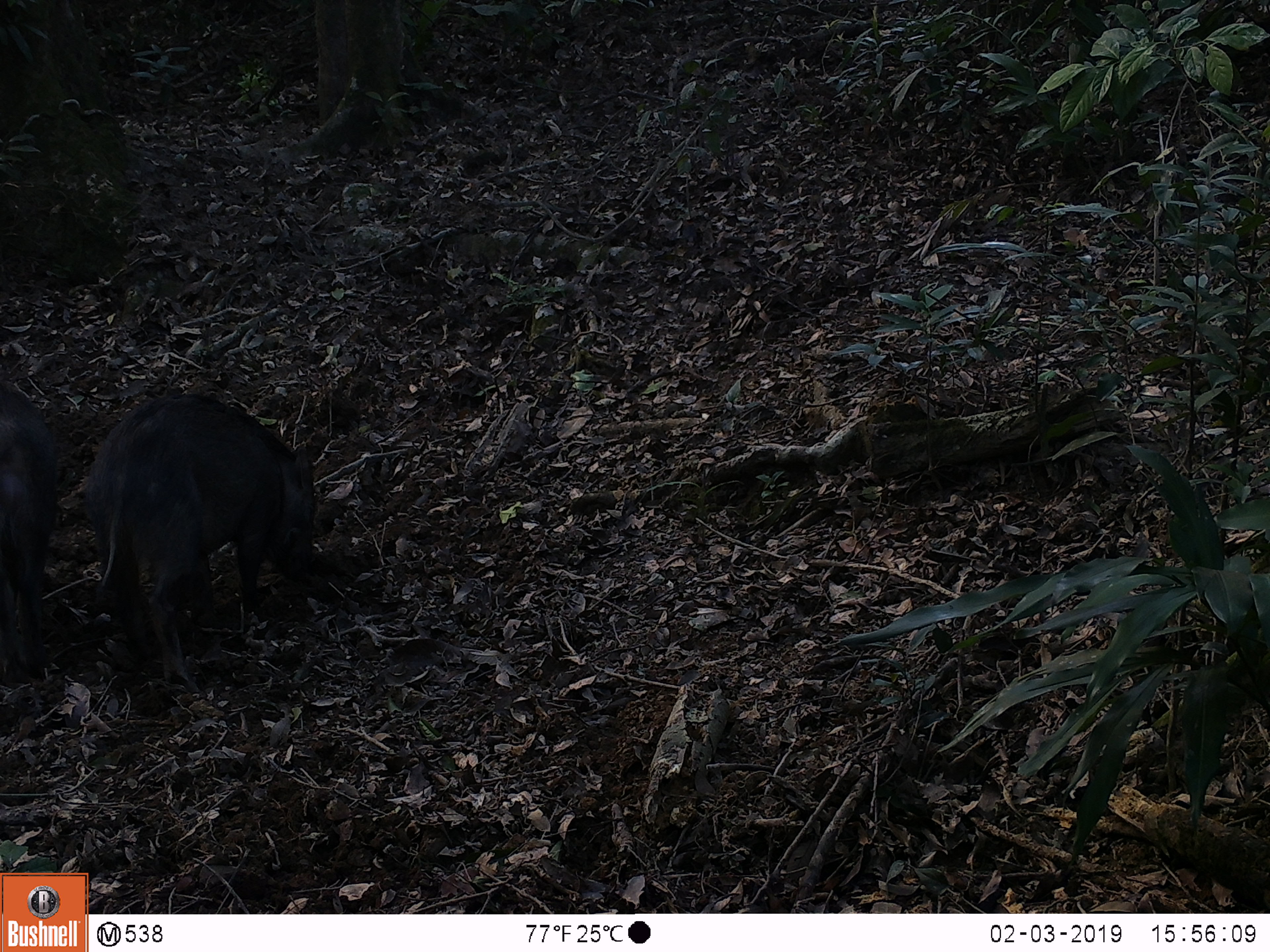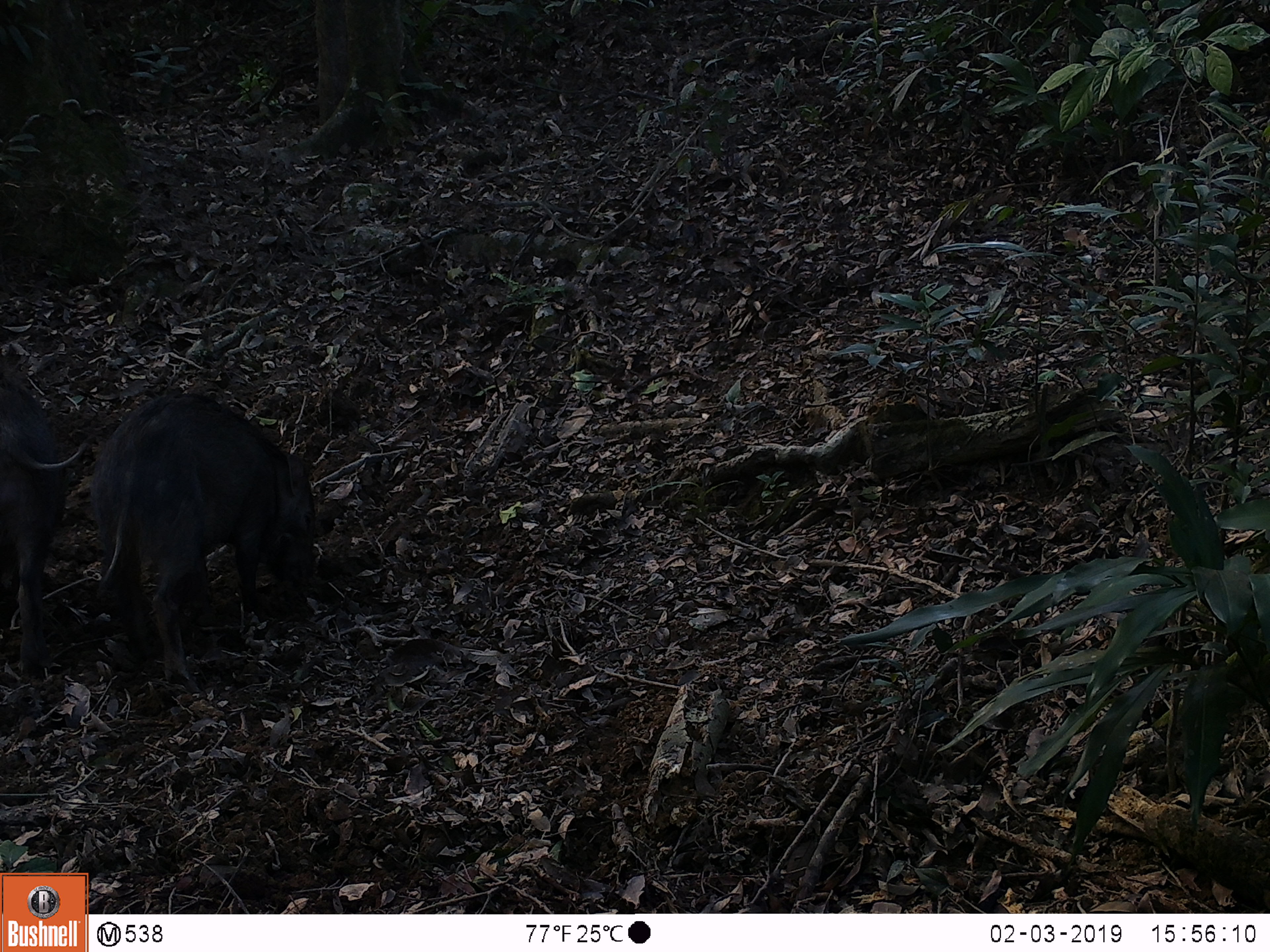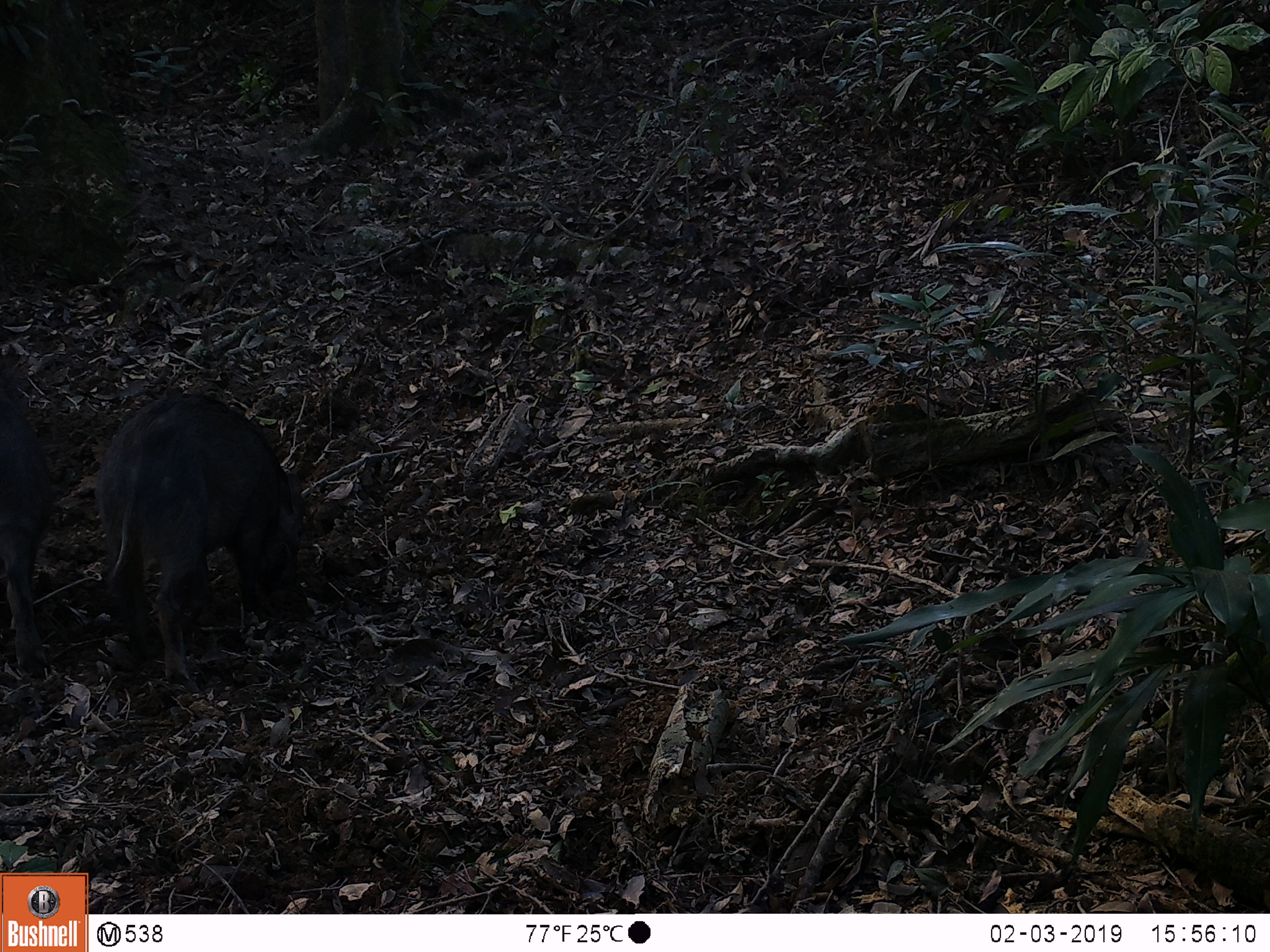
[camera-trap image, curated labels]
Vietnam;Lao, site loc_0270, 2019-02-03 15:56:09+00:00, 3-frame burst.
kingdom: Animalia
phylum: Chordata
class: Mammalia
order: Artiodactyla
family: Suidae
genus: Sus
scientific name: Sus scrofa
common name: eurasian wild pig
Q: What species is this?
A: Eurasian wild pig (Sus scrofa).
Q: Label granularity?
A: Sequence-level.